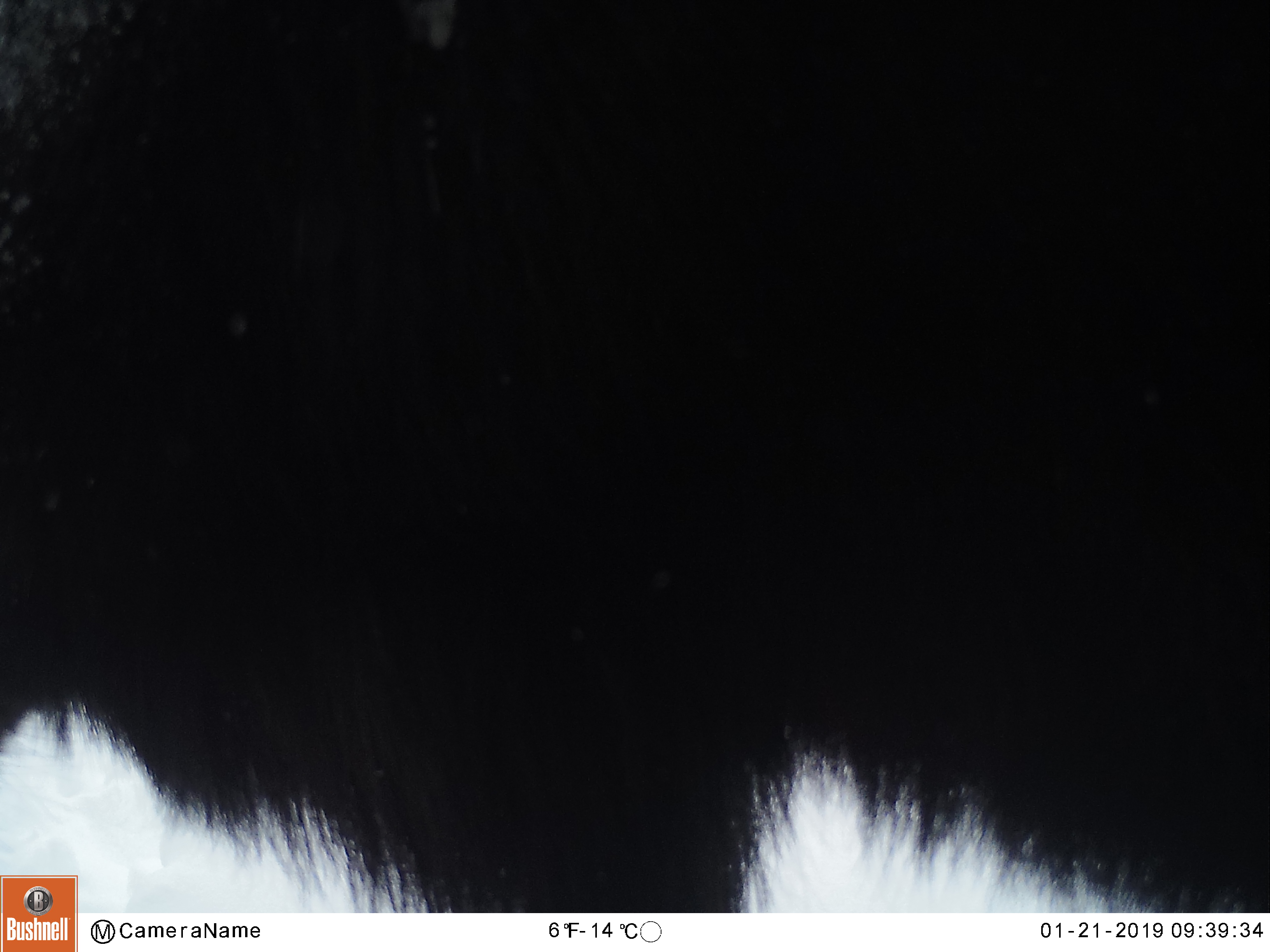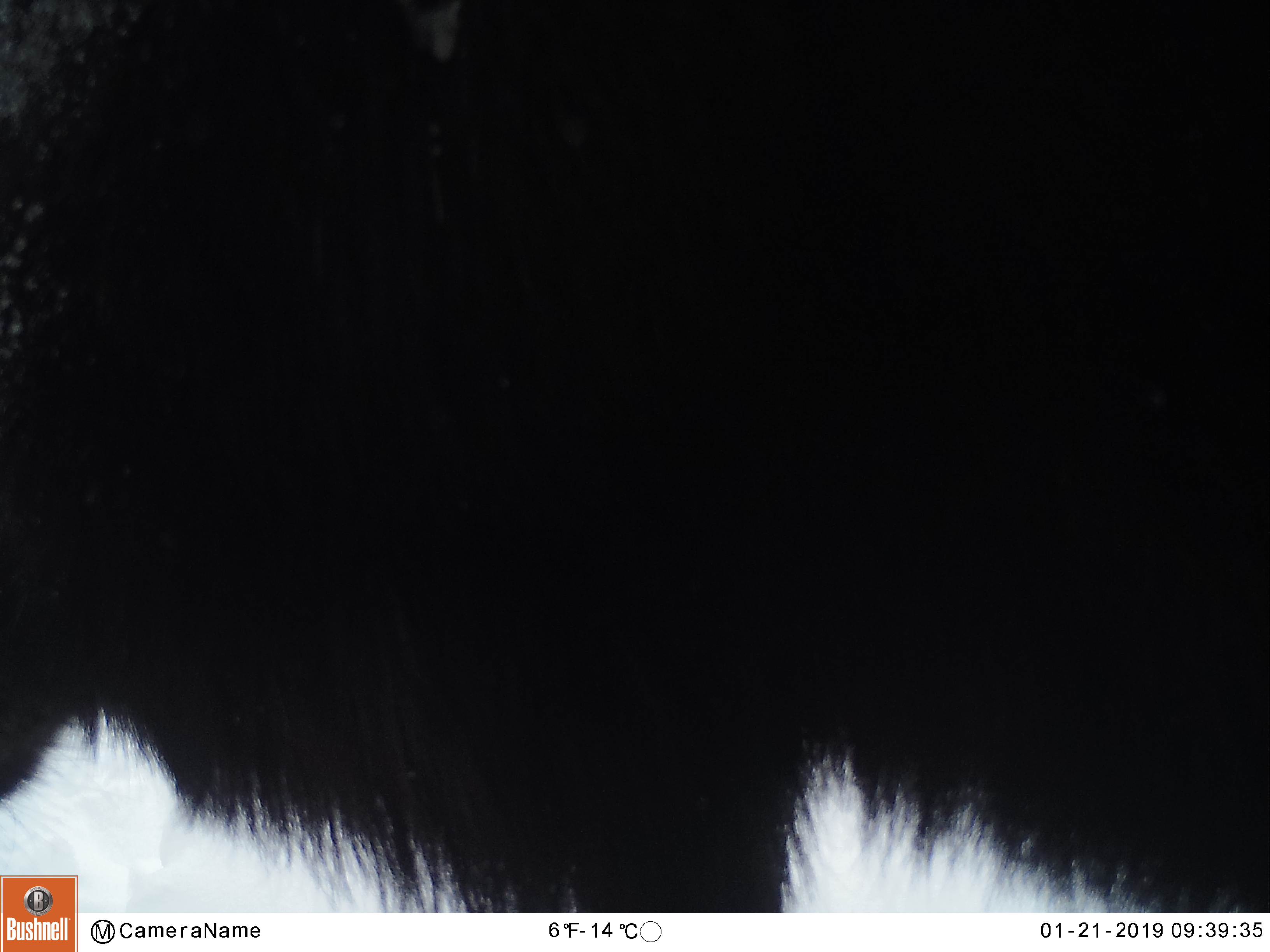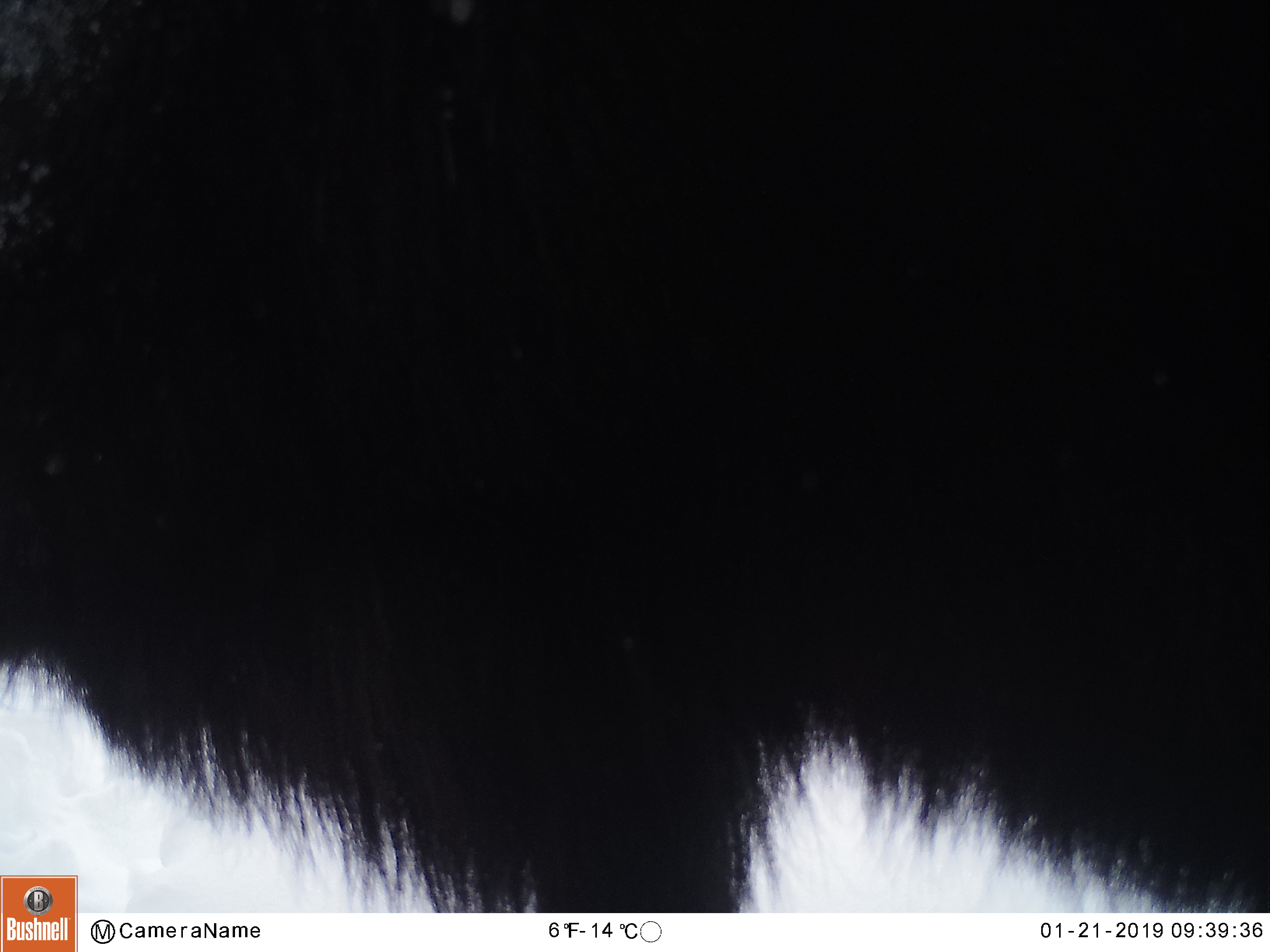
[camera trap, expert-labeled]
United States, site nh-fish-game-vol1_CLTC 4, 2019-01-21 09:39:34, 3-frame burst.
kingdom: Animalia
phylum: Chordata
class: Mammalia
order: Artiodactyla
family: Cervidae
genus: Alces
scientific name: Alces alces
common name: moose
Moose (Alces alces).